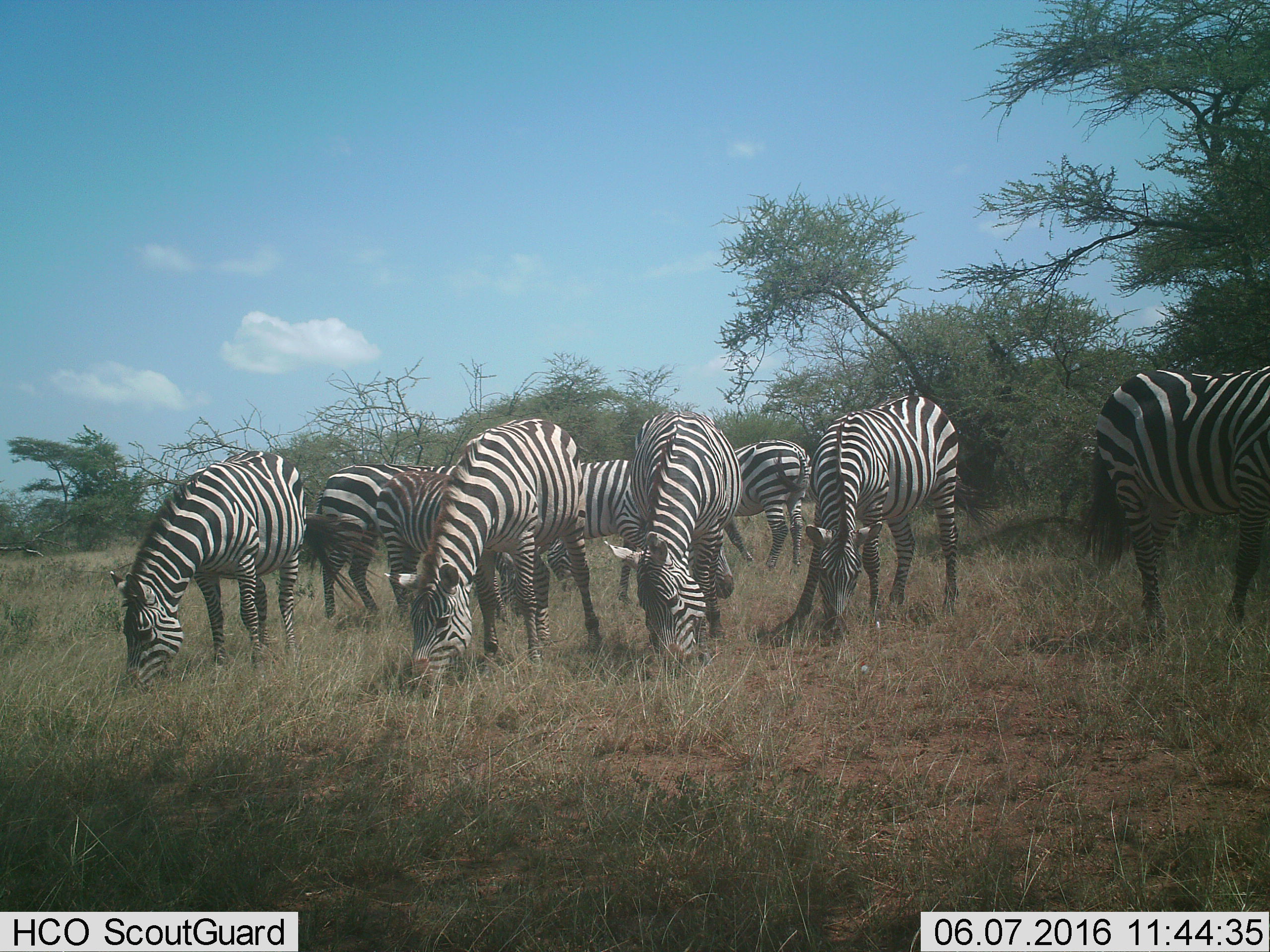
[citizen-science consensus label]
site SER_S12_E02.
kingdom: Animalia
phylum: Chordata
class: Mammalia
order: Perissodactyla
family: Equidae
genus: Equus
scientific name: Equus quagga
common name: plains zebra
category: zebraplains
Zebraplains (plains zebra) (Equus quagga), count 9. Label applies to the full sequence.